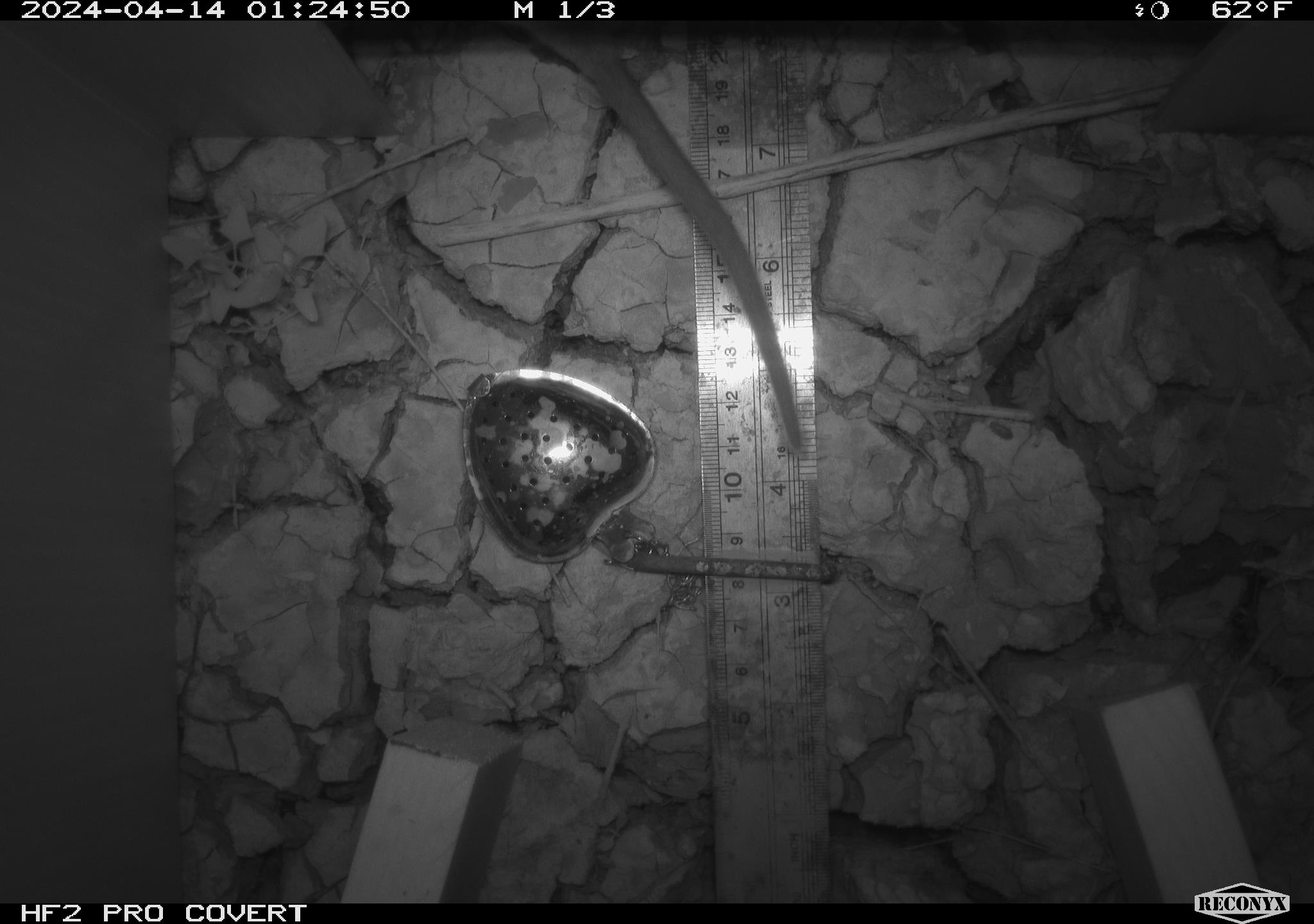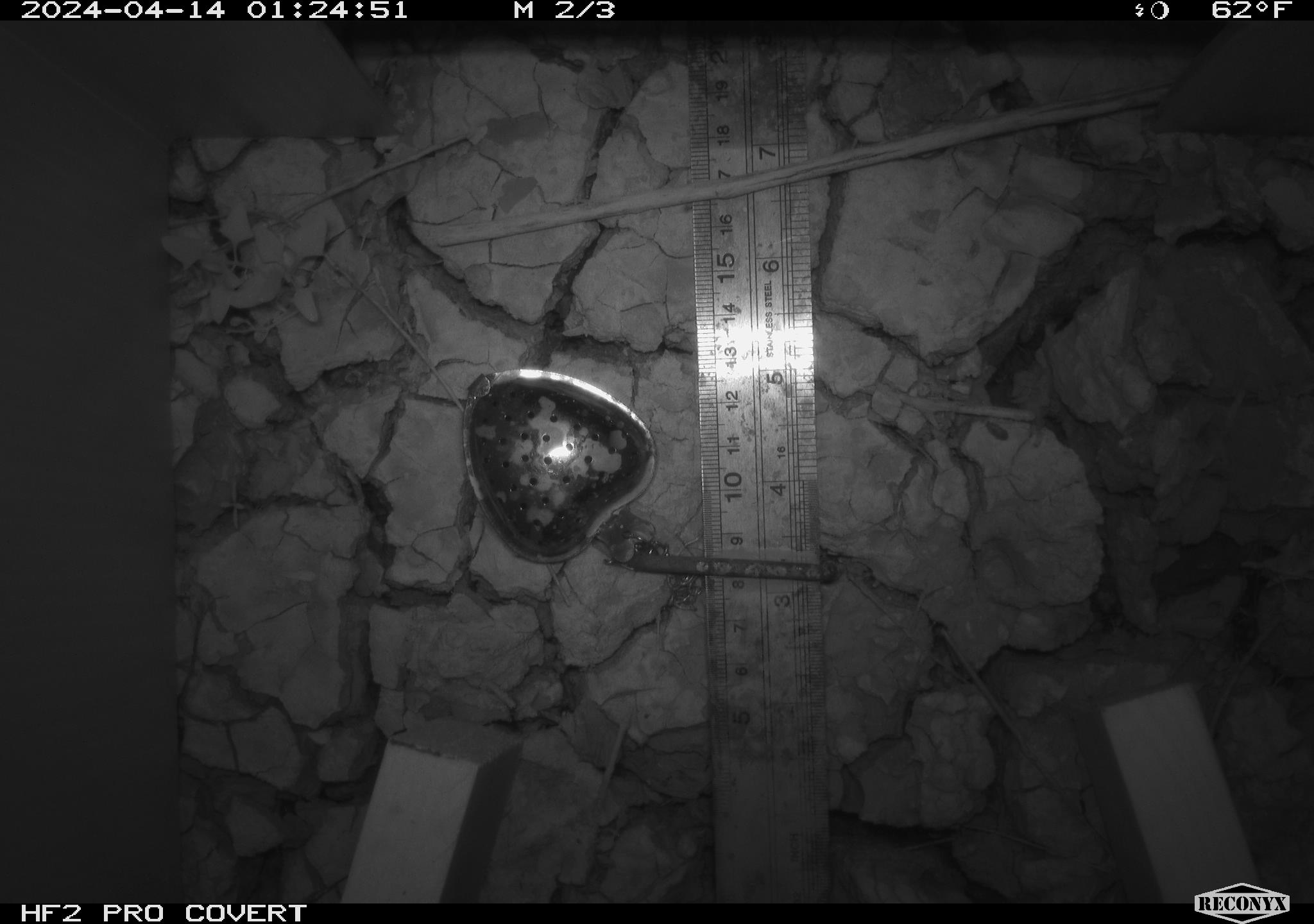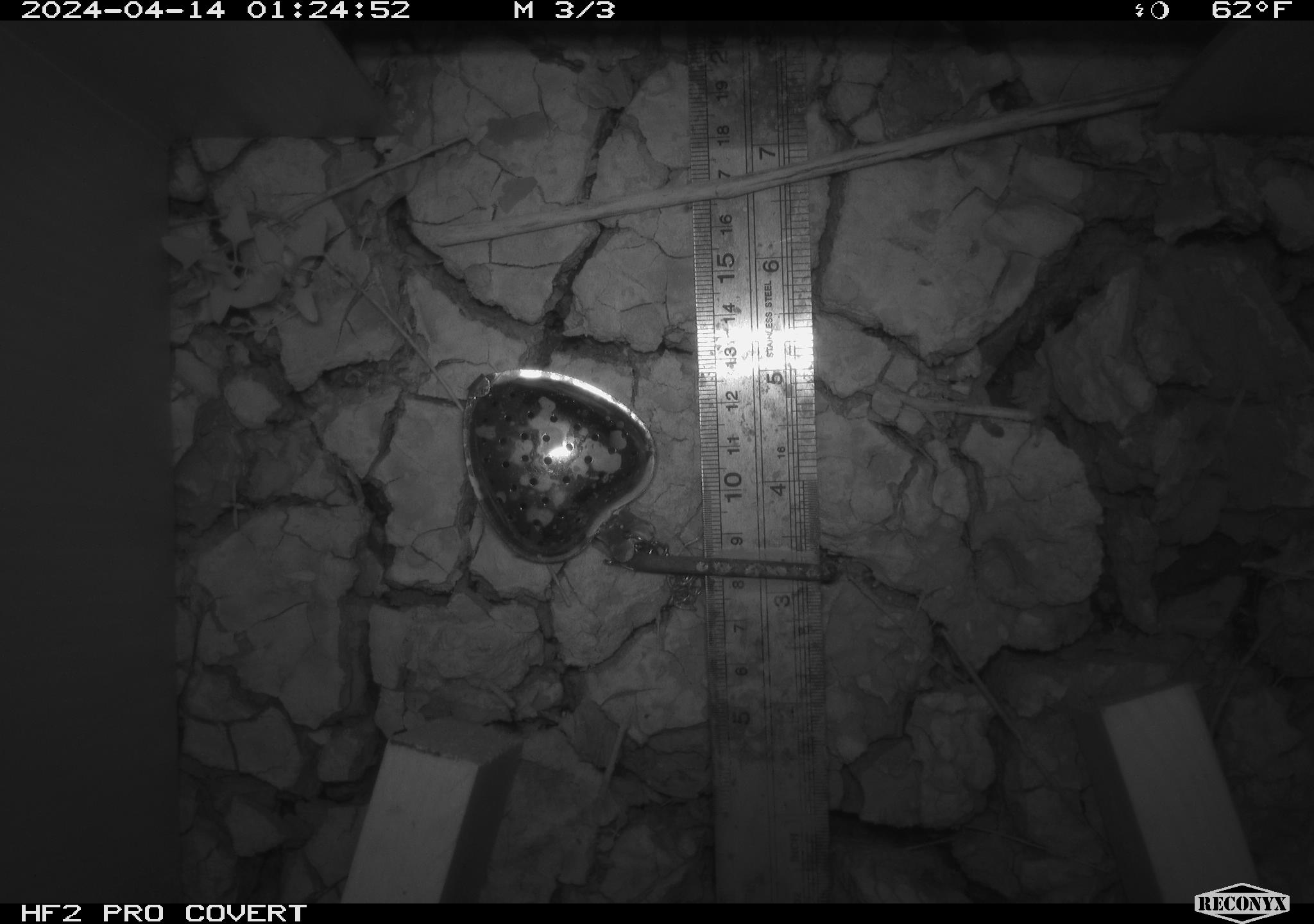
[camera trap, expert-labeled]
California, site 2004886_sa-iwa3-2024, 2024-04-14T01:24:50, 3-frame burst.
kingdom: Animalia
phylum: Chordata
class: Mammalia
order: Rodentia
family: Cricetidae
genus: Neotoma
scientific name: Neotoma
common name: pack rat or woodrat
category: neotoma species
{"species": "neotoma species (pack rat or woodrat) (Neotoma)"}